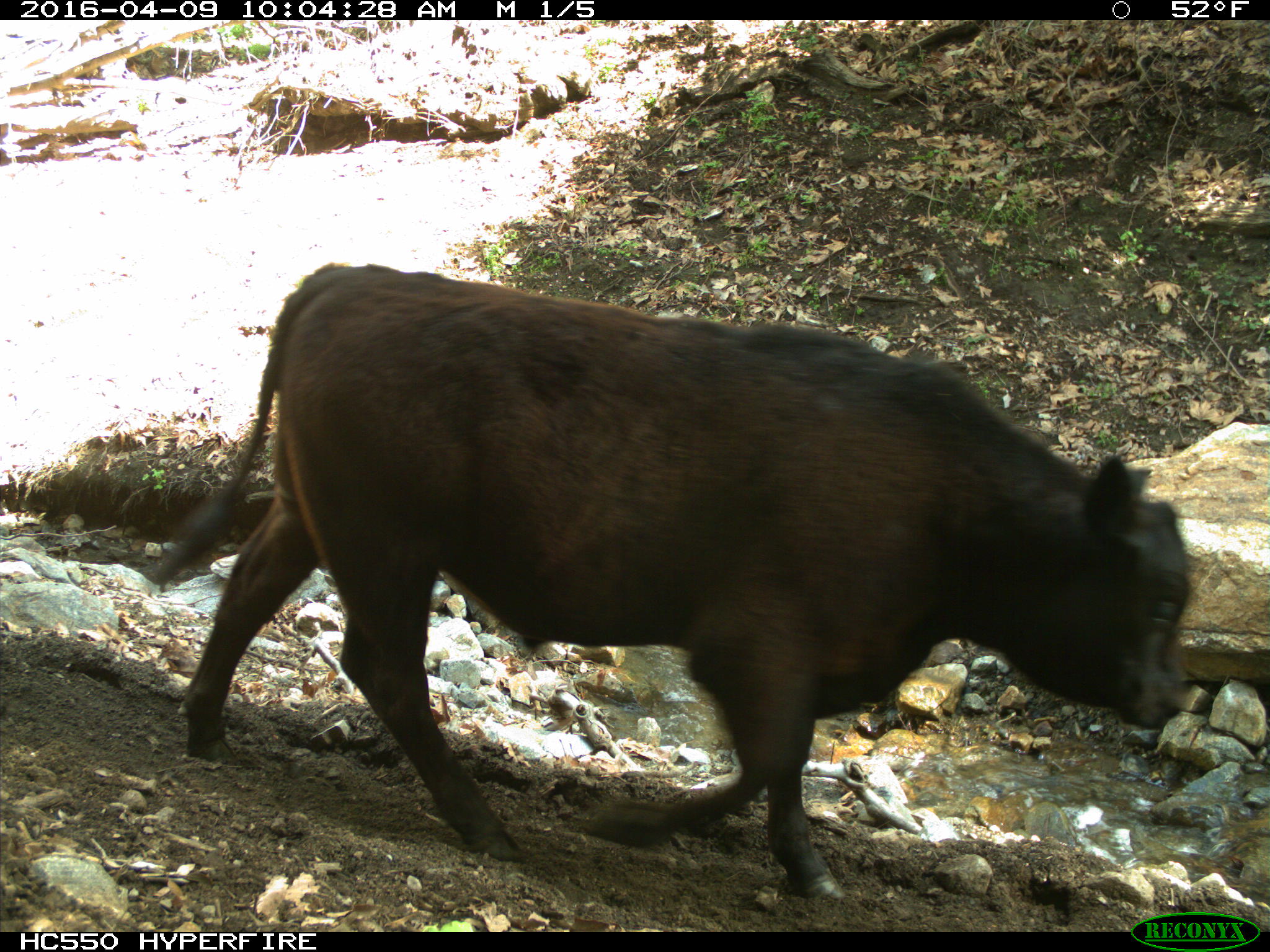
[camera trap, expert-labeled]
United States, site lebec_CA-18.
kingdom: Animalia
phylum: Chordata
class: Mammalia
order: Artiodactyla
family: Bovidae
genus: Bos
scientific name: Bos taurus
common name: domestic cow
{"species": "Bos taurus (domestic cow)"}